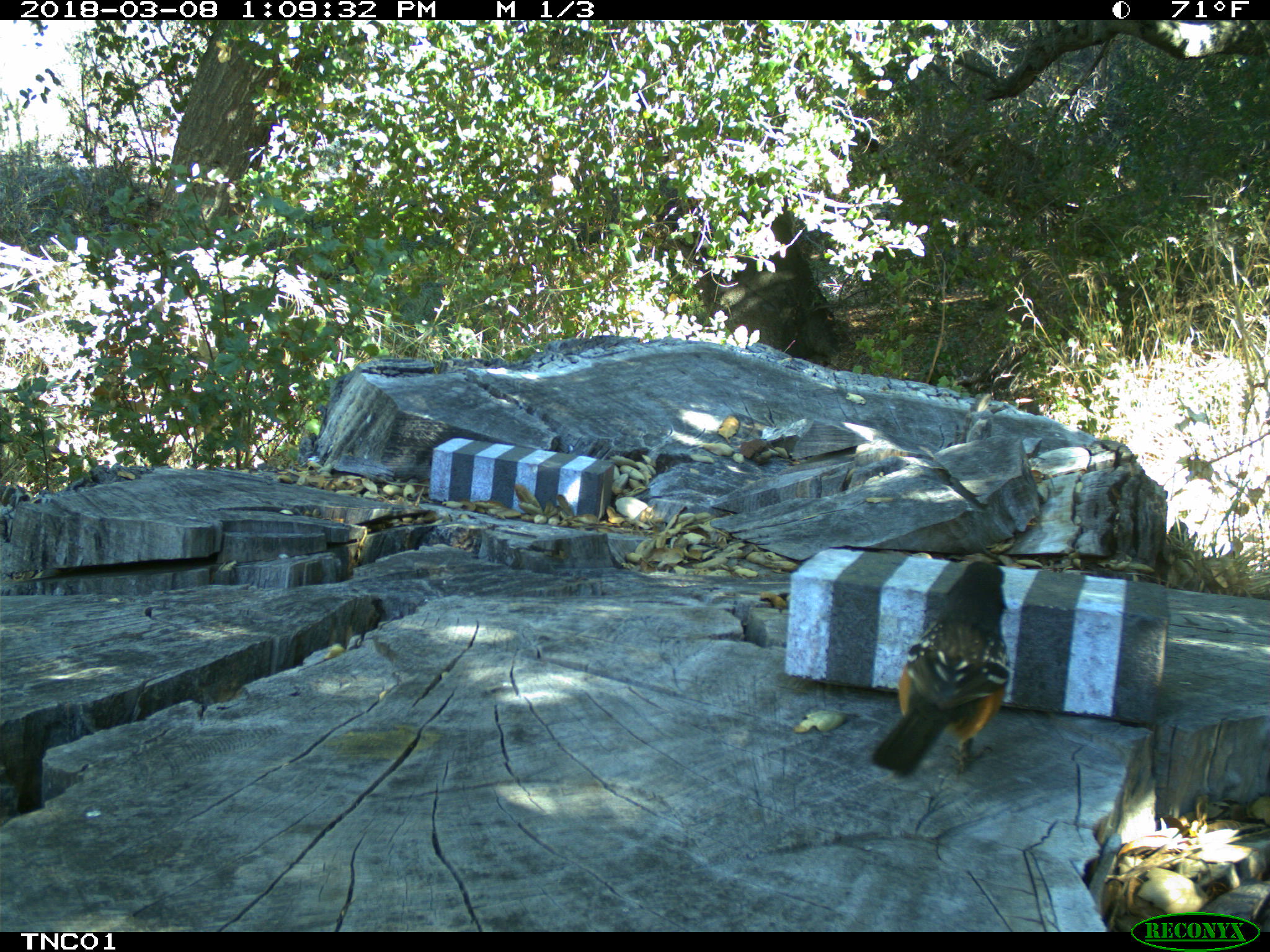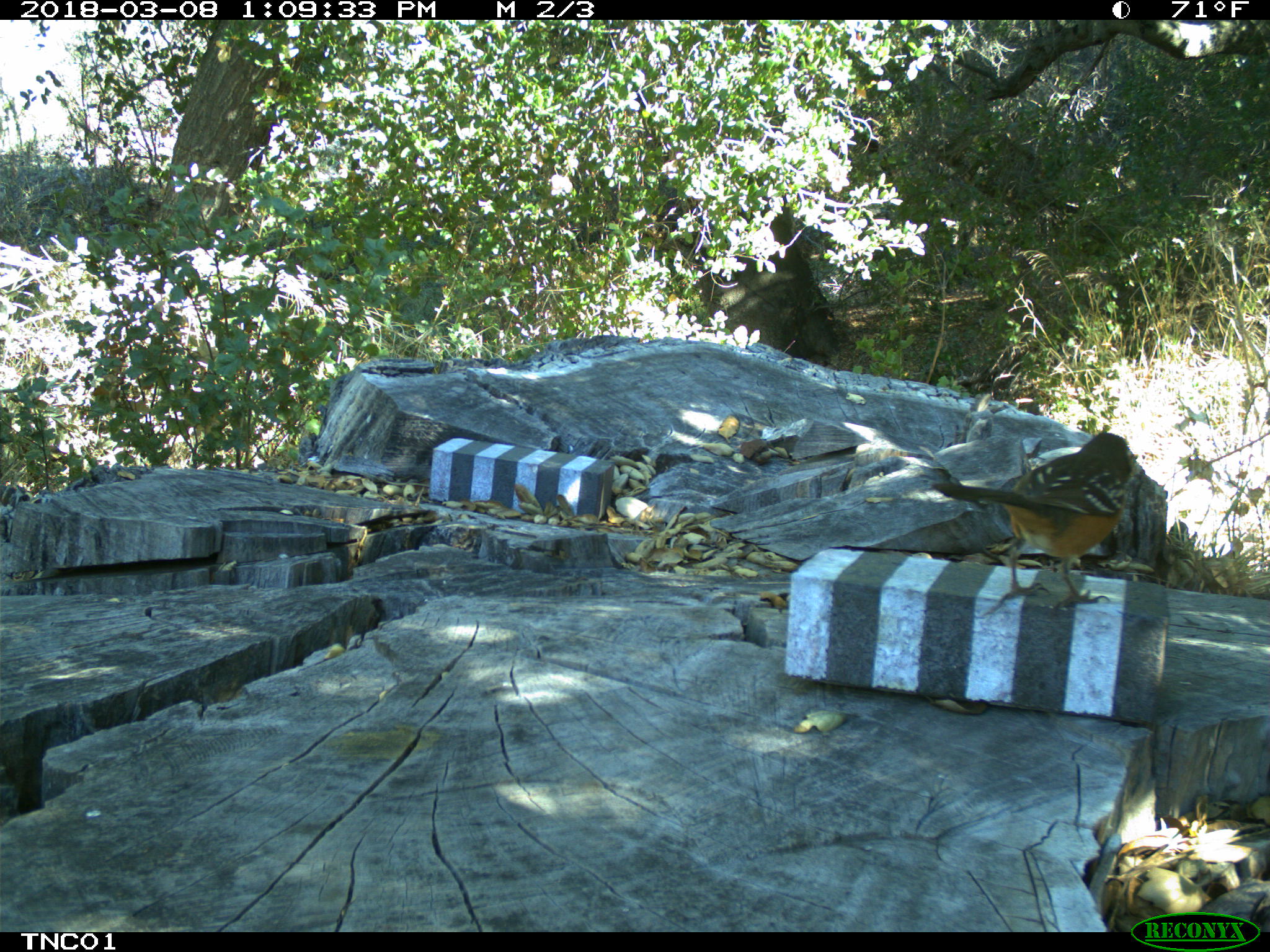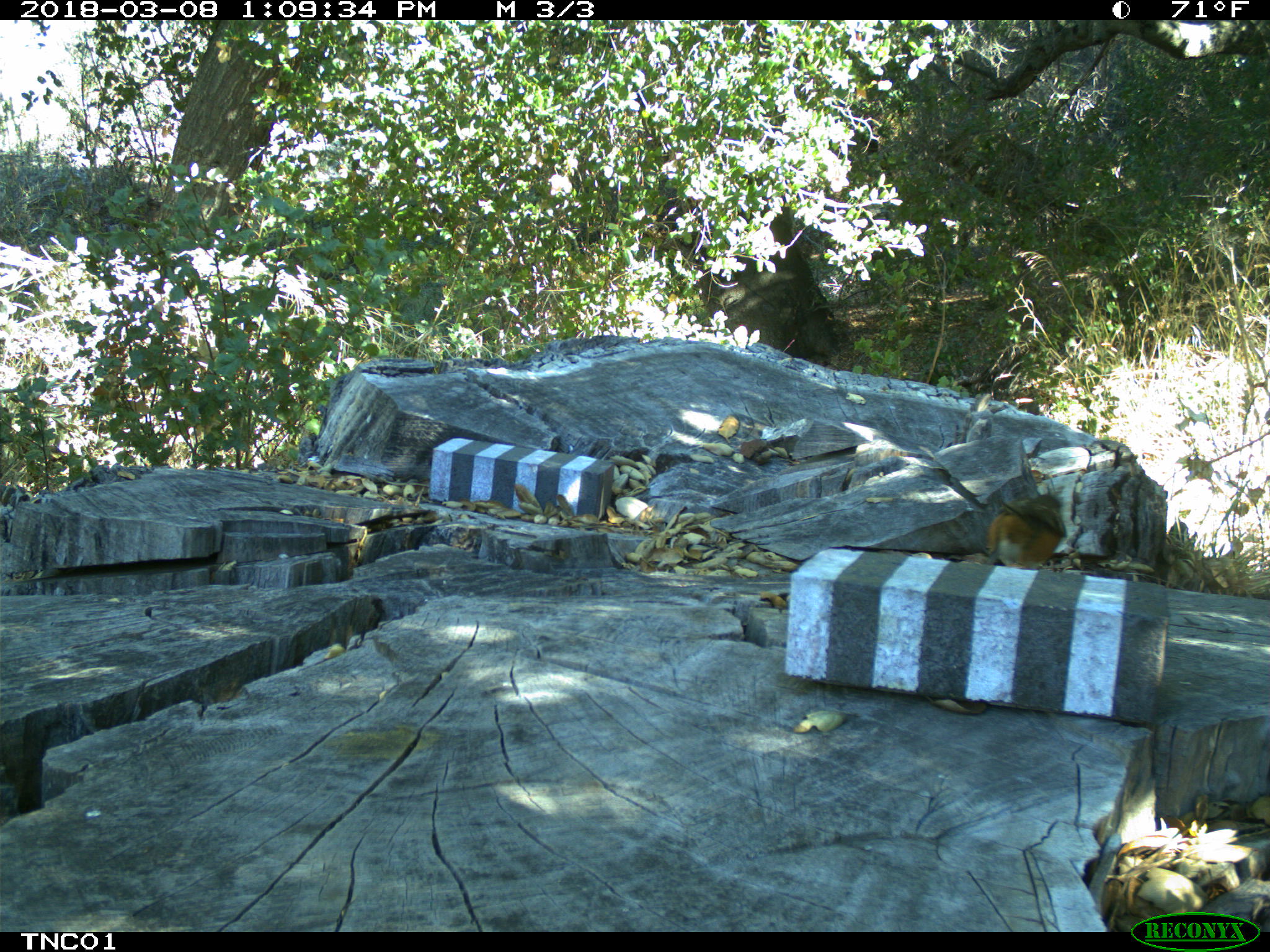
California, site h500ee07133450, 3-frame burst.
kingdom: Animalia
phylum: Chordata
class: Aves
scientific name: Aves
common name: bird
Bird (Aves).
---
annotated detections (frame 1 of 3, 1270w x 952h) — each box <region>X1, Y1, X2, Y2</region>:
bird: <region>872, 560, 1009, 775</region>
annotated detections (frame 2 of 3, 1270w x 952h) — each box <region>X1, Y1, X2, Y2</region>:
bird: <region>928, 430, 1140, 617</region>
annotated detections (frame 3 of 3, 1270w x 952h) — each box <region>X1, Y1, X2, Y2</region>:
bird: <region>950, 485, 1067, 570</region>